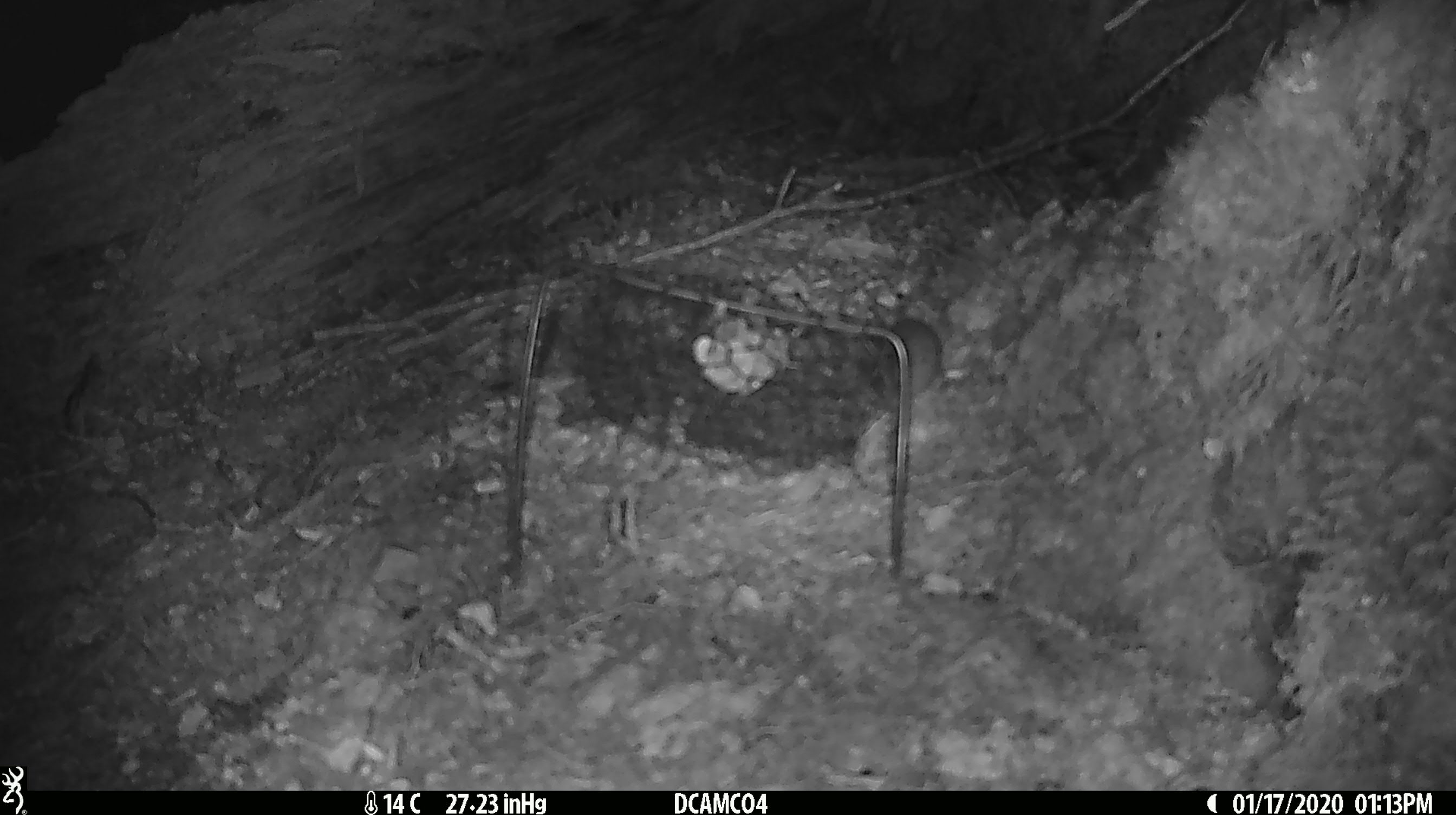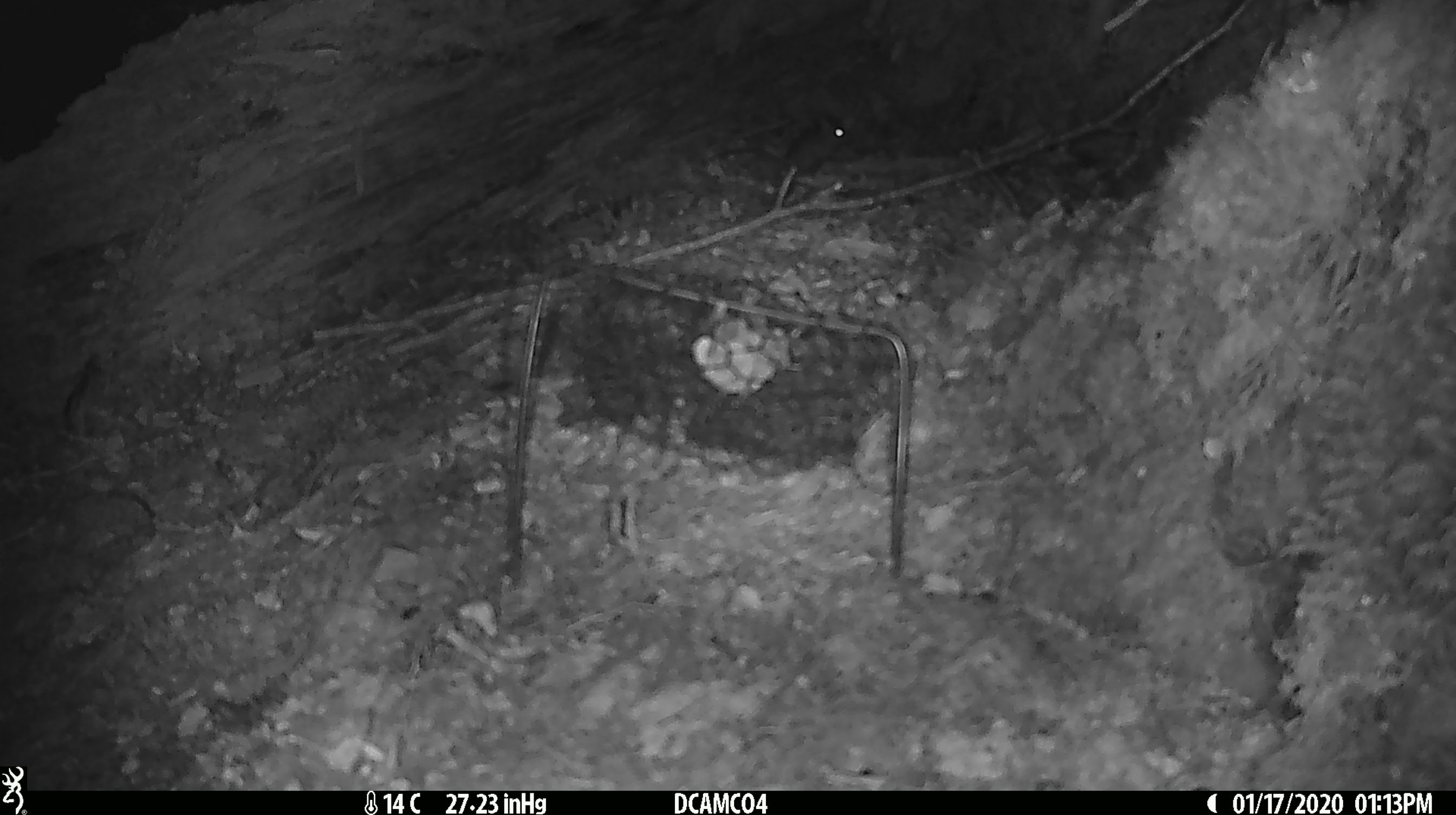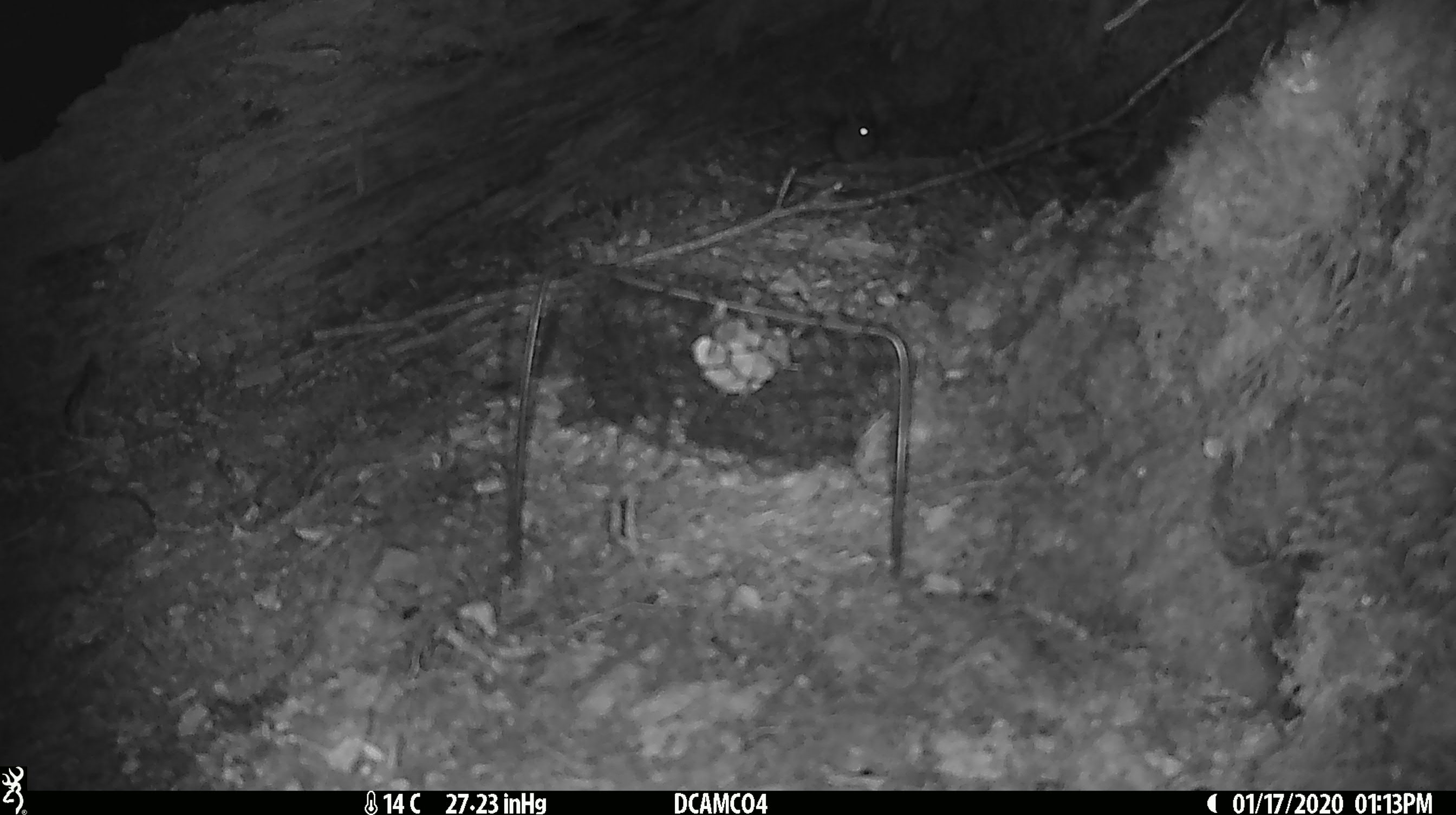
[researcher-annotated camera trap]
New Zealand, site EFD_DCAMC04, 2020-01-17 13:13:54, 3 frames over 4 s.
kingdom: Animalia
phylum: Chordata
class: Mammalia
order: Rodentia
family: Muridae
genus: Mus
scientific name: Mus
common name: mouse